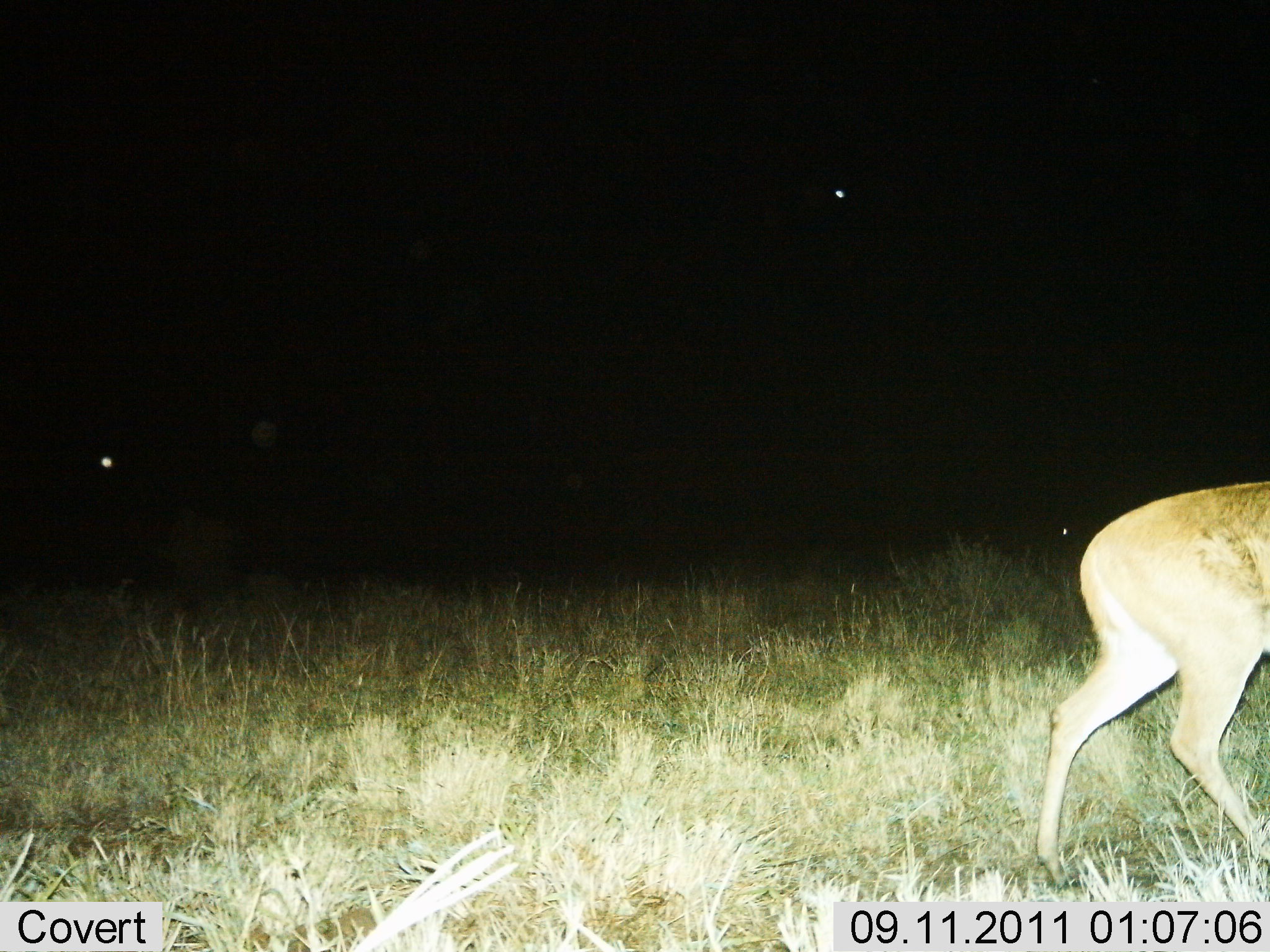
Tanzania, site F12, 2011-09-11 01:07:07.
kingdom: Animalia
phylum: Chordata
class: Mammalia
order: Artiodactyla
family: Bovidae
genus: Redunca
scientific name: Redunca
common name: reedbuck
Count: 1.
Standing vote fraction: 33%.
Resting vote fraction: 0%.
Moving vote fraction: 67%.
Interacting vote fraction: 0%.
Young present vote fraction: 0%.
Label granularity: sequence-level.